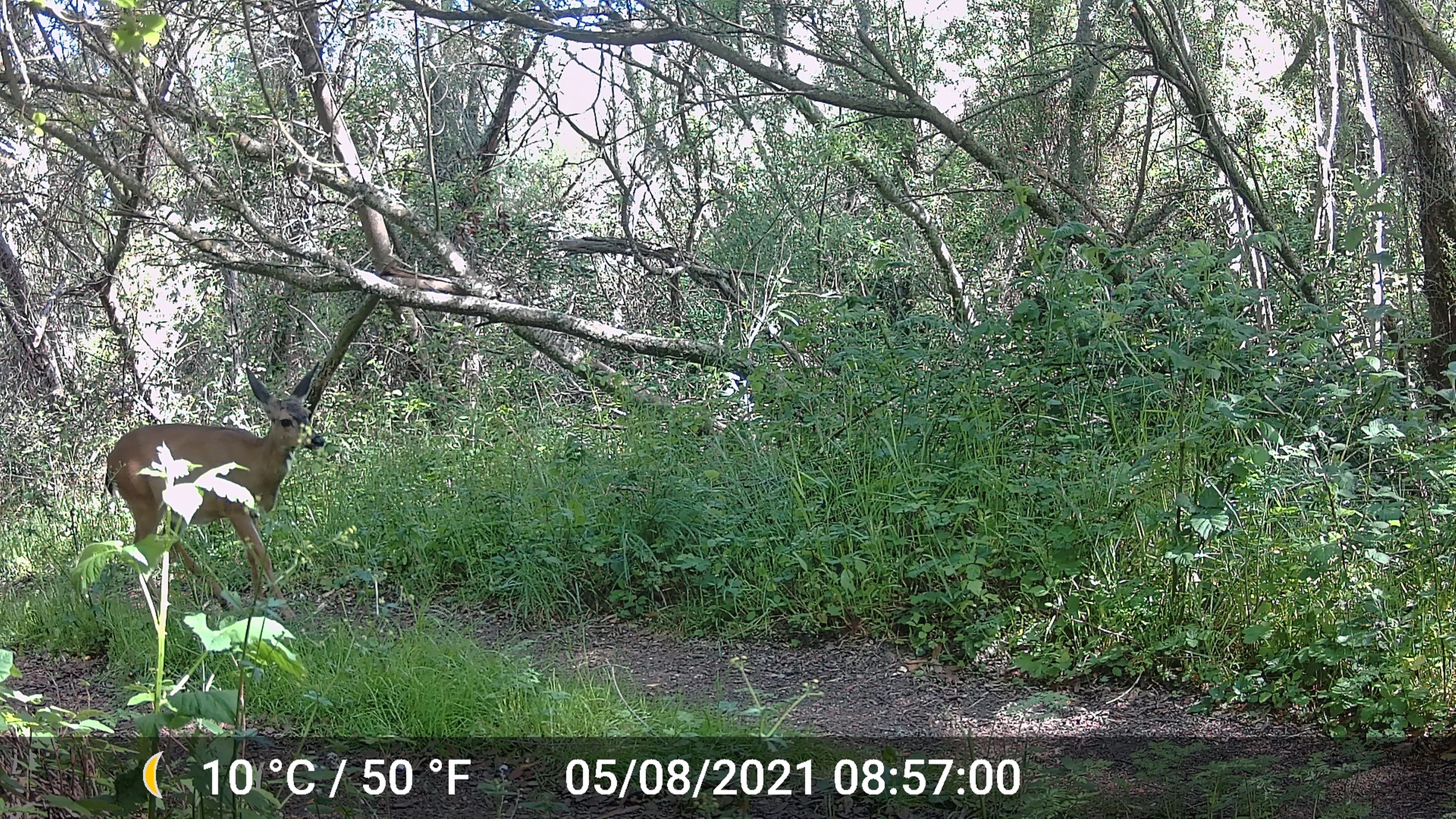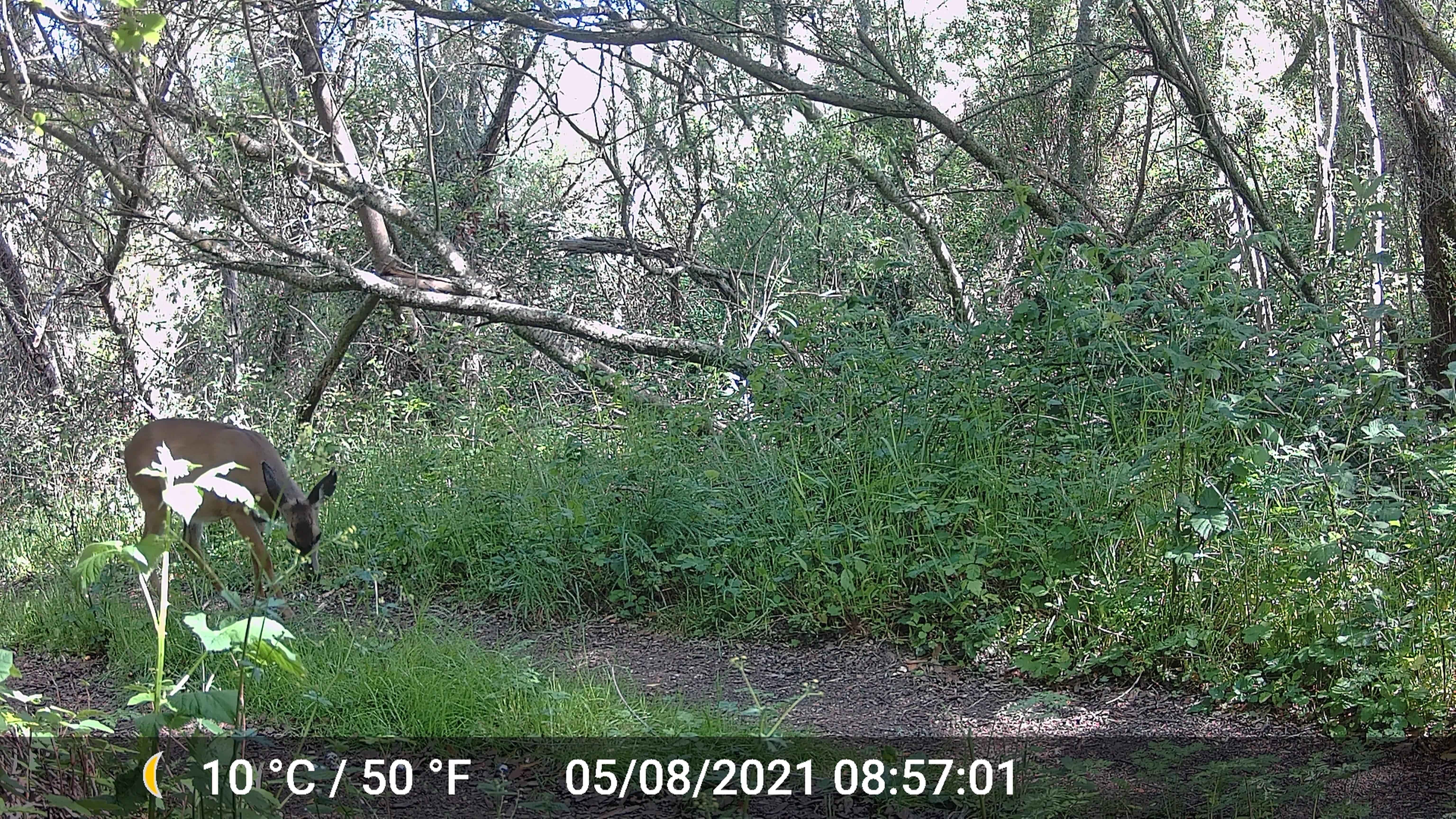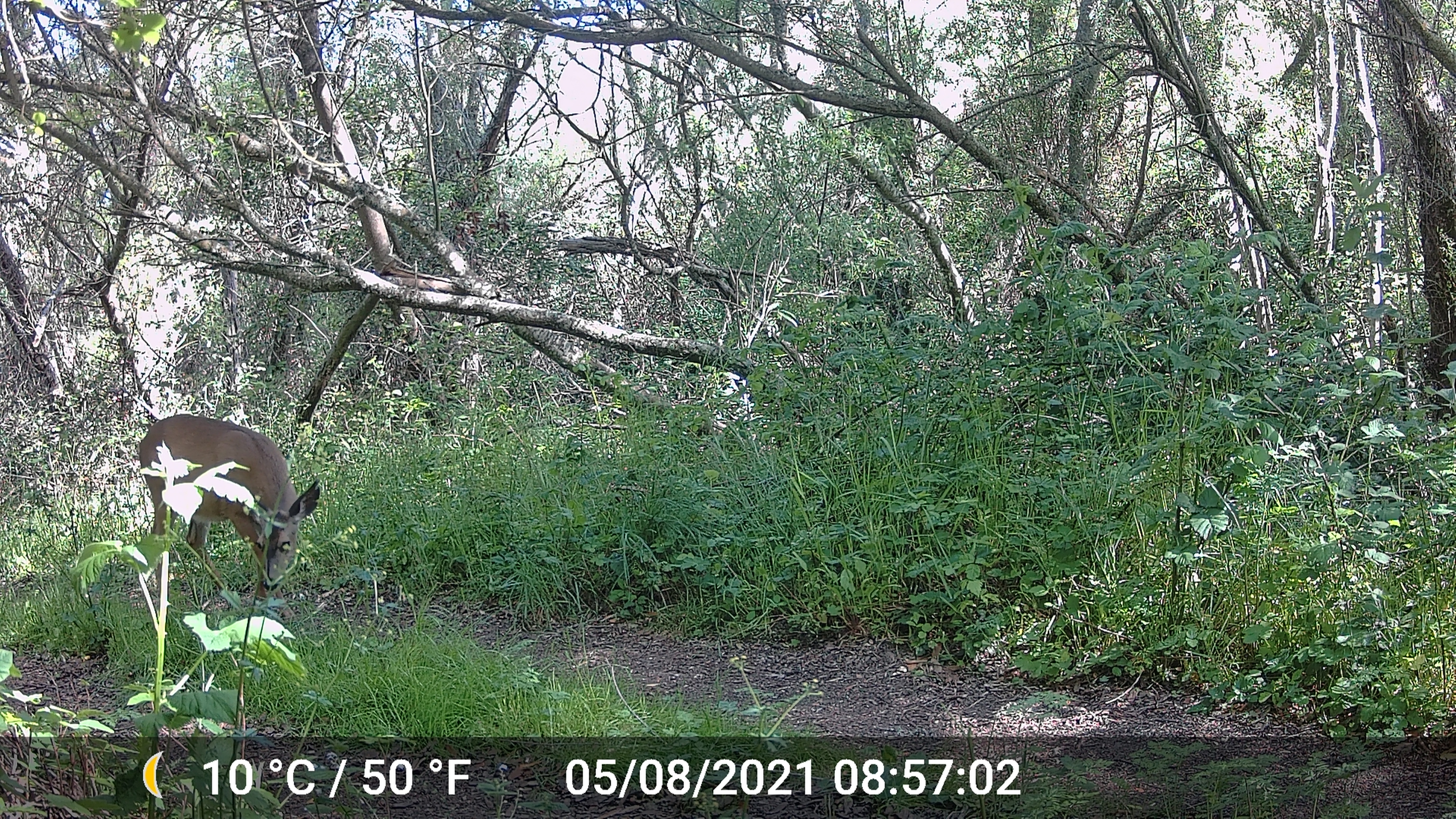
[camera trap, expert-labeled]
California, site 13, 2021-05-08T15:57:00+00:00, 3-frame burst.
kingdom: Animalia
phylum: Chordata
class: Mammalia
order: Artiodactyla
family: Cervidae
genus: Odocoileus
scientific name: Odocoileus hemionus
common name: mule deer